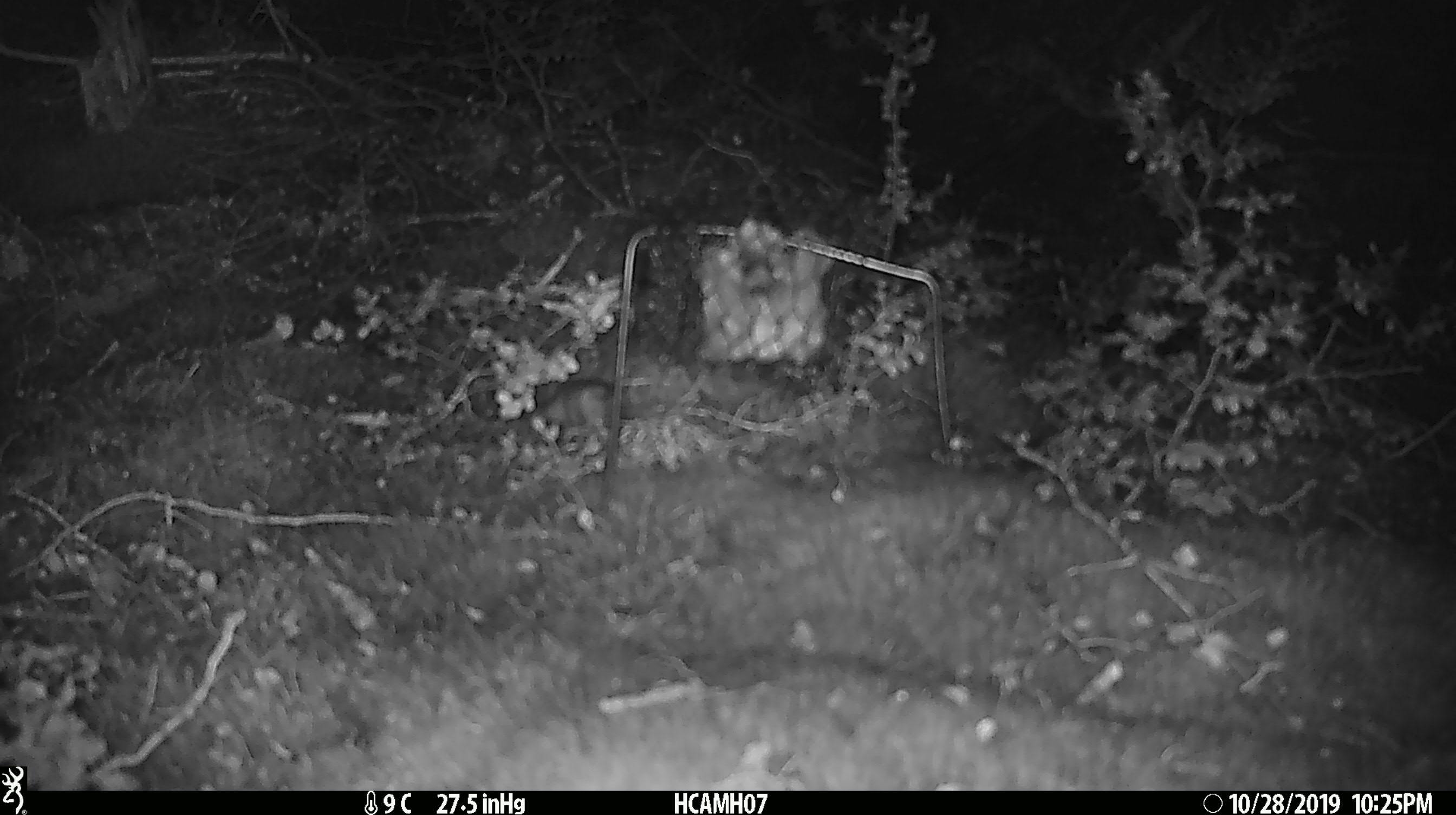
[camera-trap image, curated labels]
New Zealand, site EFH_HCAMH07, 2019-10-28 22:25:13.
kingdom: Animalia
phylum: Chordata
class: Mammalia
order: Rodentia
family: Muridae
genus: Mus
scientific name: Mus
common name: mouse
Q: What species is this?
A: Mouse (Mus).